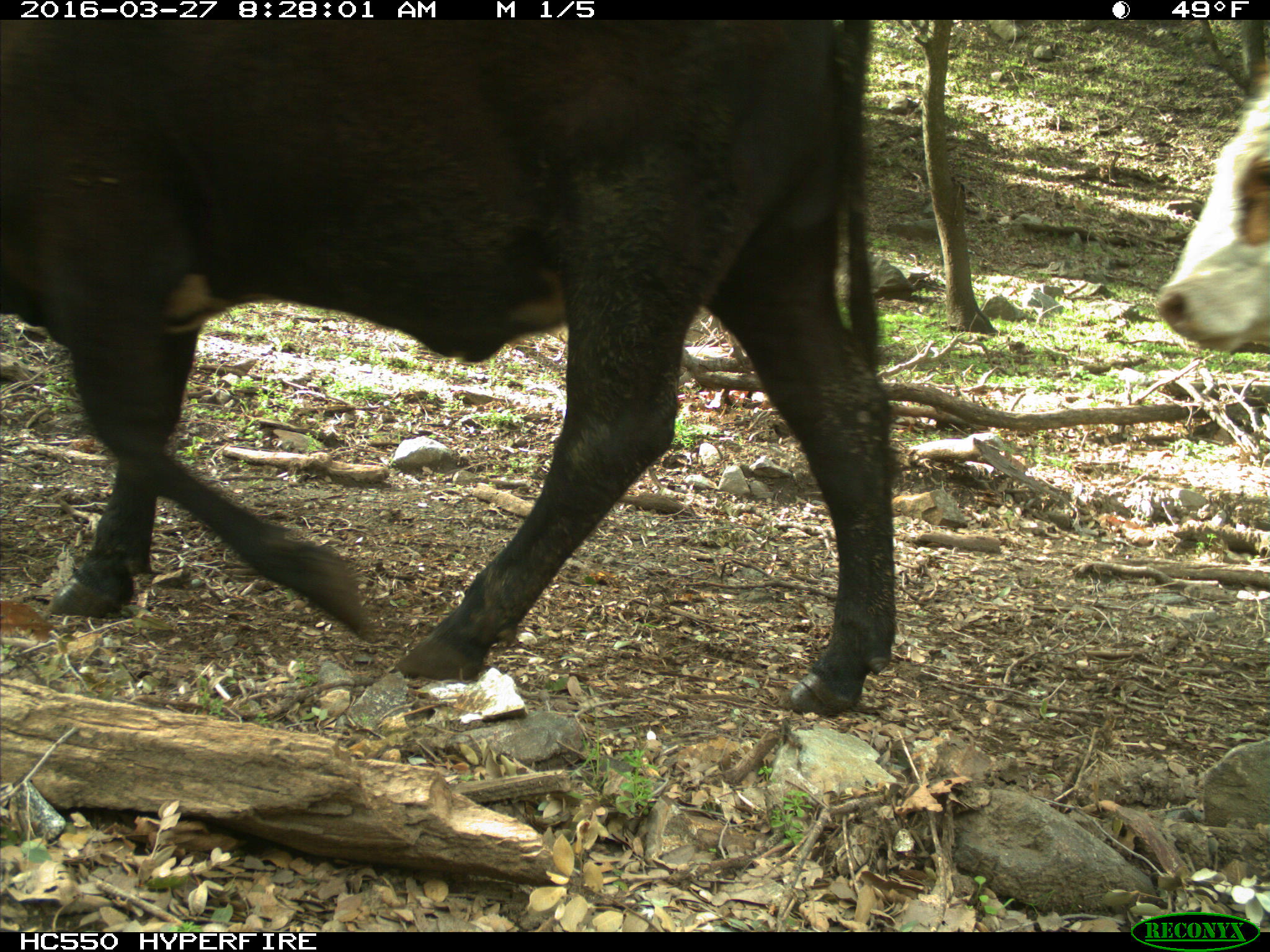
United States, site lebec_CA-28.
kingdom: Animalia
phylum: Chordata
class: Mammalia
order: Artiodactyla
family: Bovidae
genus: Bos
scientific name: Bos taurus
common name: domestic cow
Bos taurus (domestic cow).